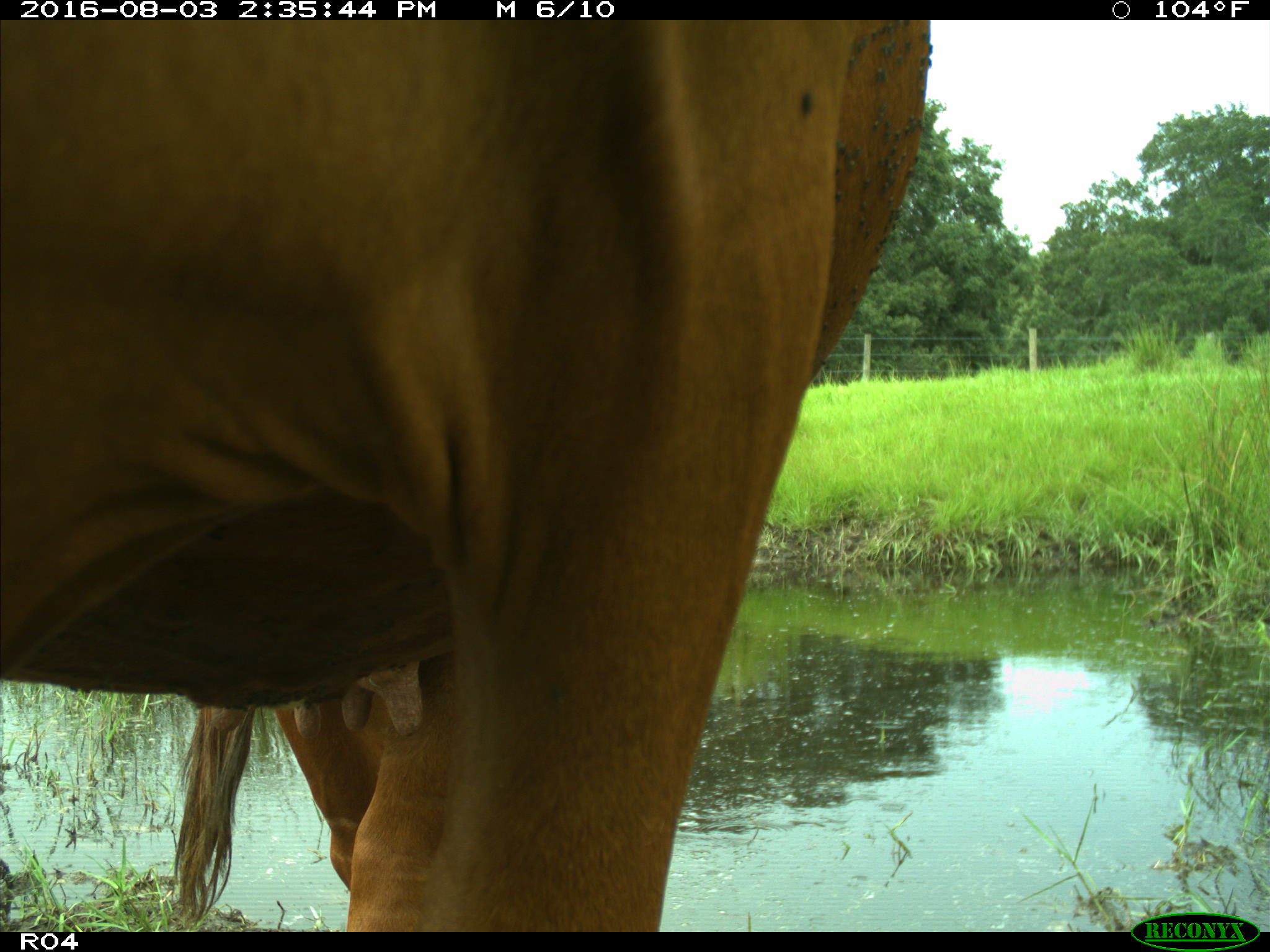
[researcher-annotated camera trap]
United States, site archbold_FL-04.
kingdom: Animalia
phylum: Chordata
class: Mammalia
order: Artiodactyla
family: Bovidae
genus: Bos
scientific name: Bos taurus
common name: domestic cow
Bos taurus (domestic cow).